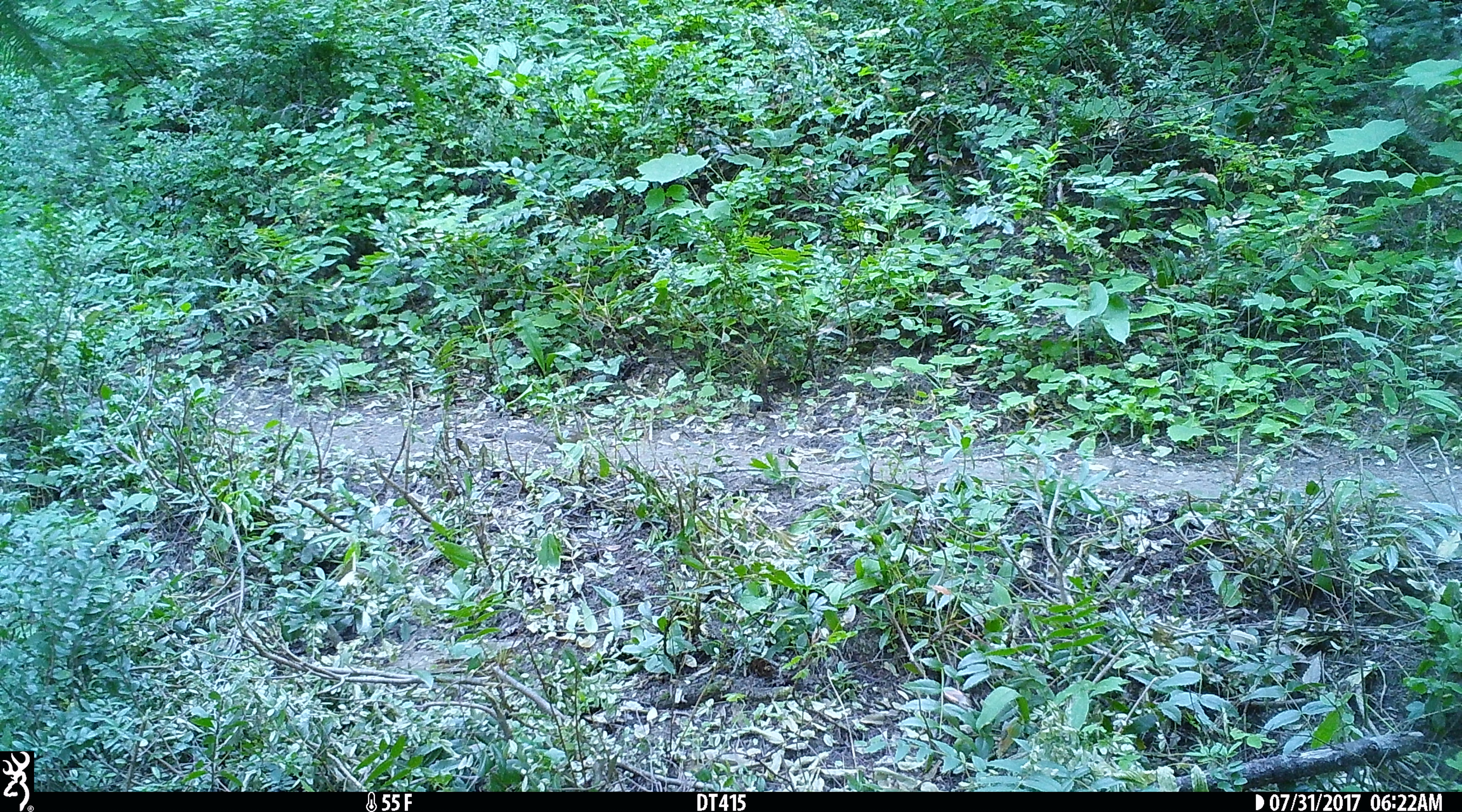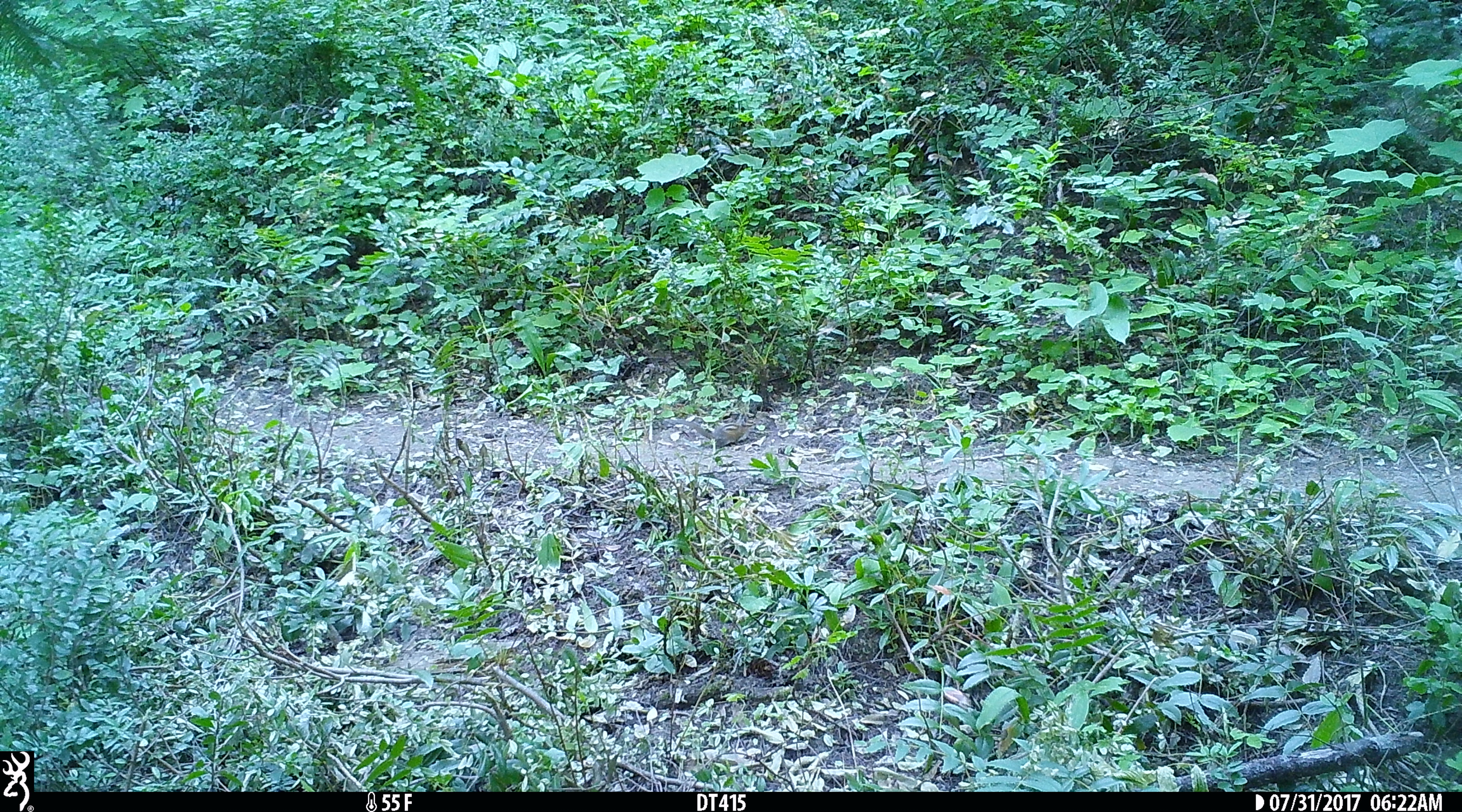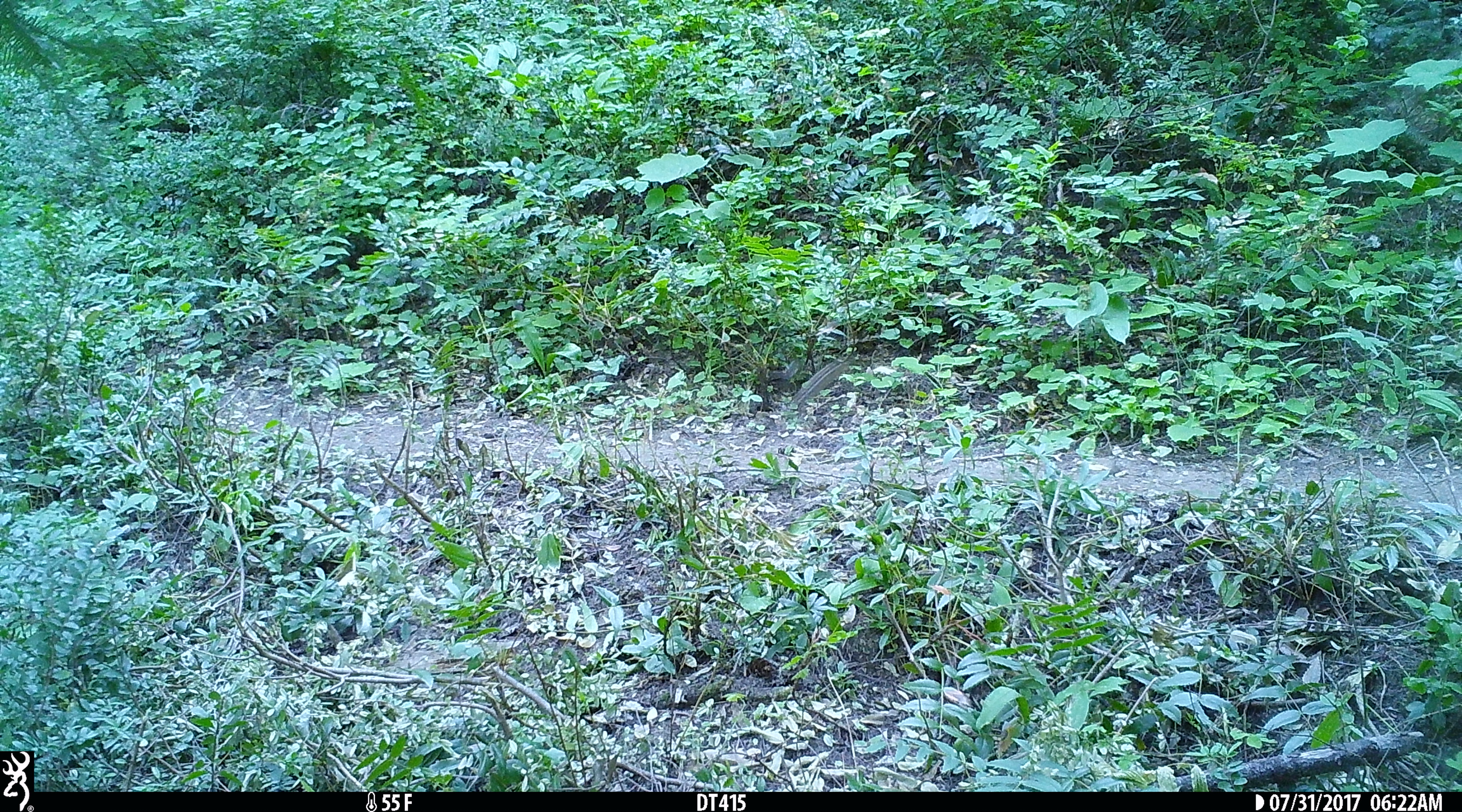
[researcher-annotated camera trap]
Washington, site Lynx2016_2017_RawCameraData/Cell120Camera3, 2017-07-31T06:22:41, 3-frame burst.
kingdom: Animalia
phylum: Chordata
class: Mammalia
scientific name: Mammalia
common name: small mammal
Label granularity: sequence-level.